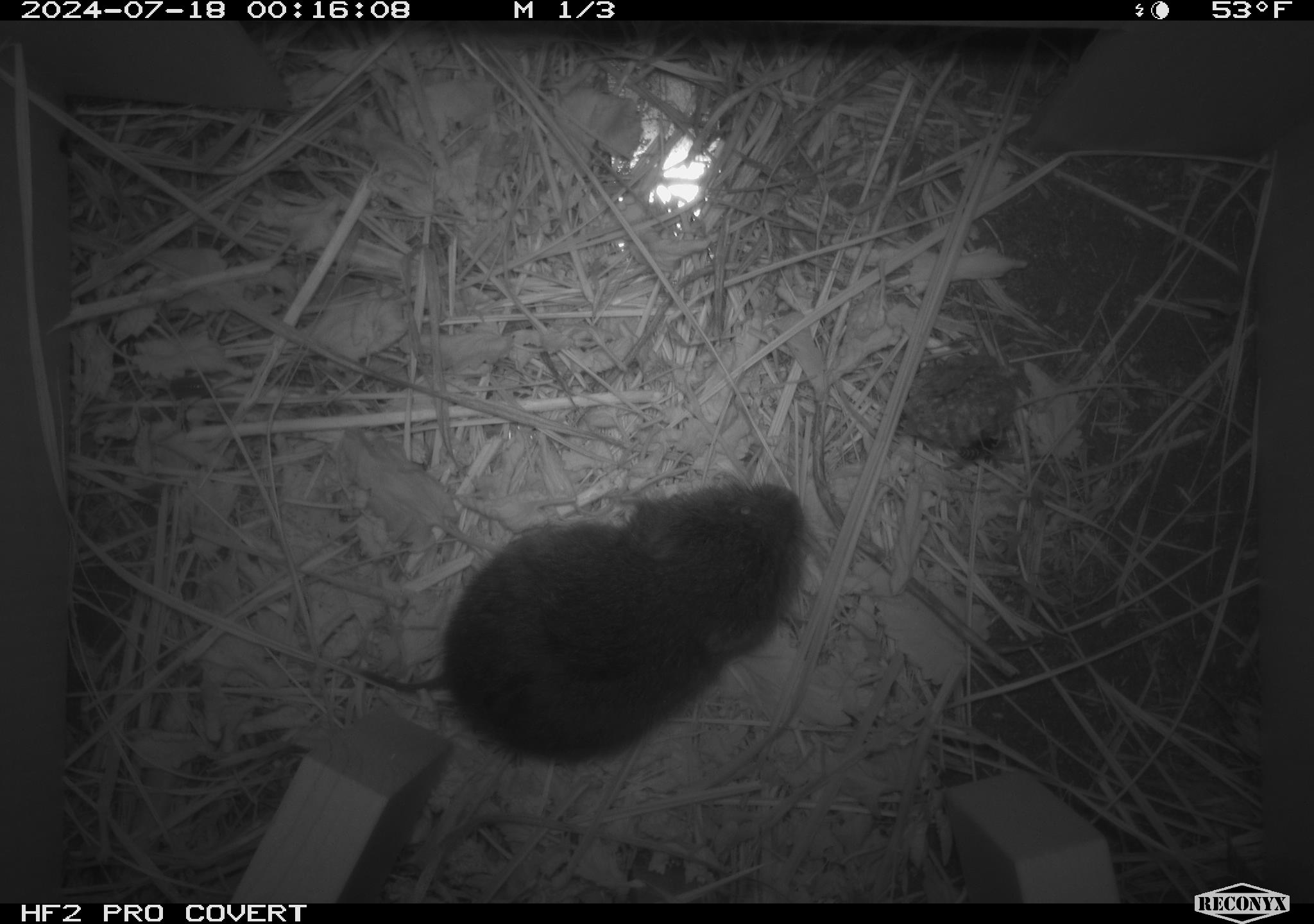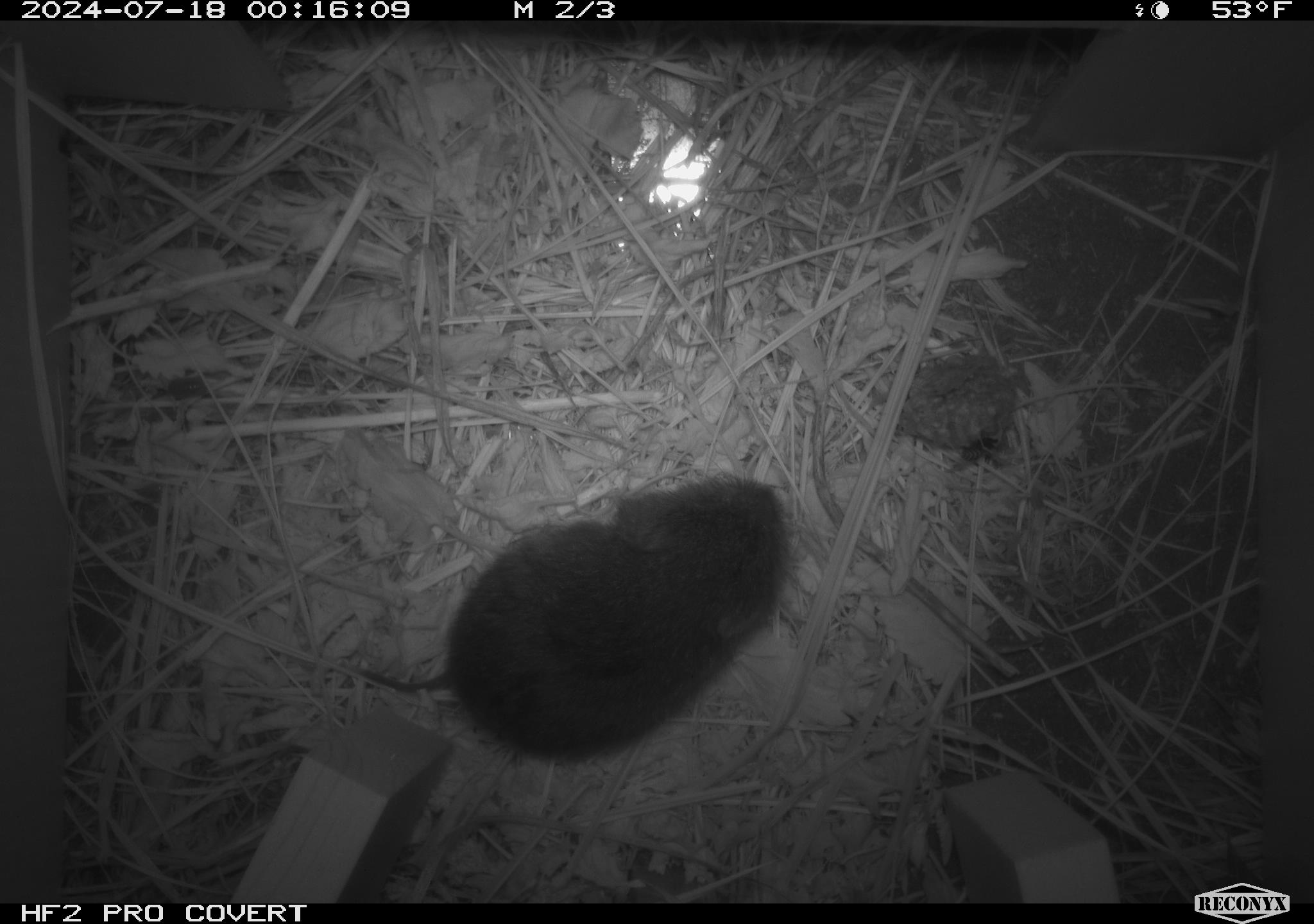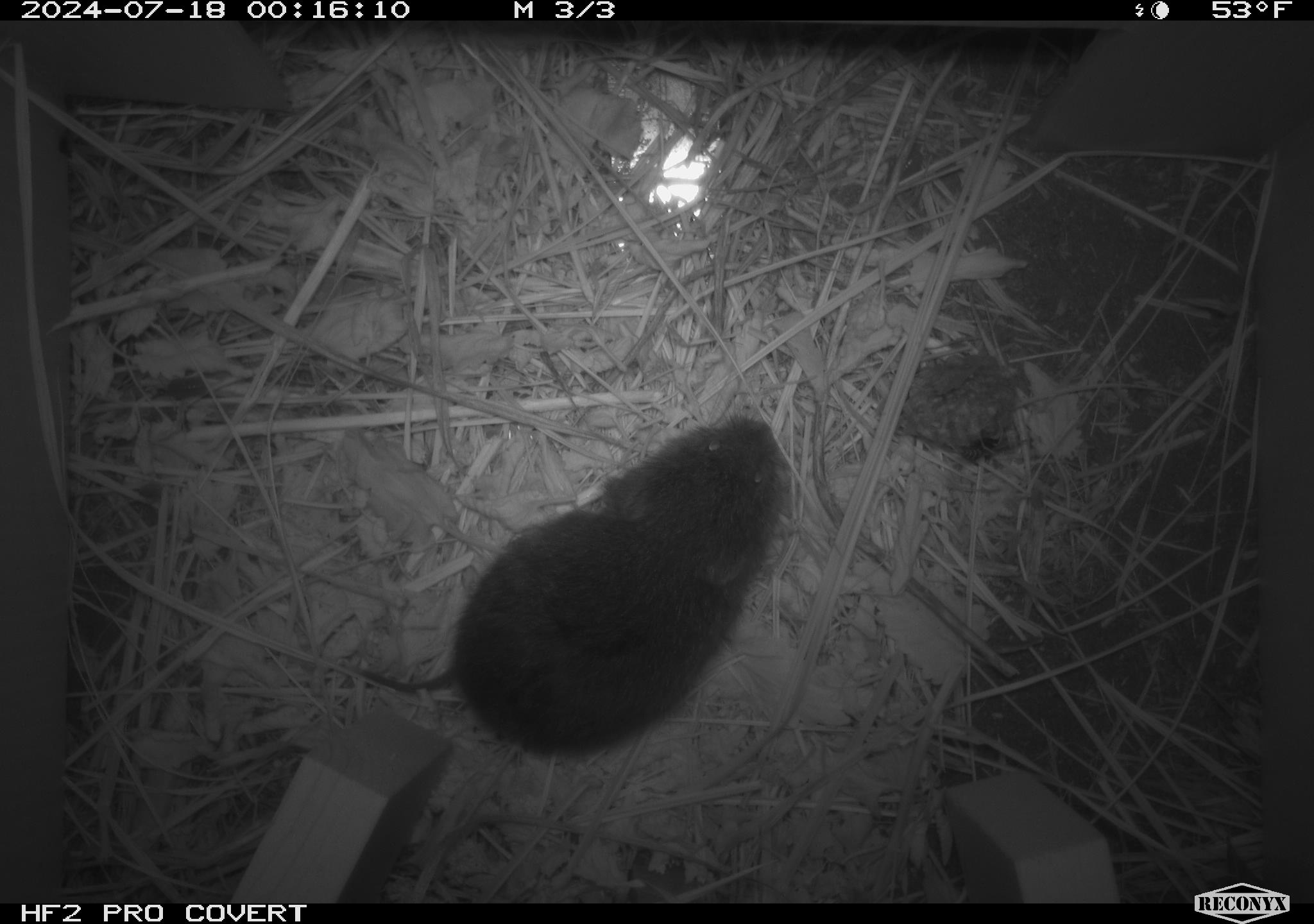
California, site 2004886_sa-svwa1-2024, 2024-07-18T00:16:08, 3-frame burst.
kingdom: Animalia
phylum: Chordata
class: Mammalia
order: Rodentia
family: Cricetidae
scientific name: Arvicolinae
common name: voles, lemmings, and muskrats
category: arvicolinae subfamily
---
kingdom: Animalia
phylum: Arthropoda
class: Malacostraca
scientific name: Malacostraca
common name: amphipods, crabs, isopods, krill, lobsters and shrimps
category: malacostracan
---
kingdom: Animalia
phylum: Arthropoda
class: Insecta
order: Hymenoptera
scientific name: Hymenoptera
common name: ants, bees, wasps, and sawflies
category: hymenoptera order